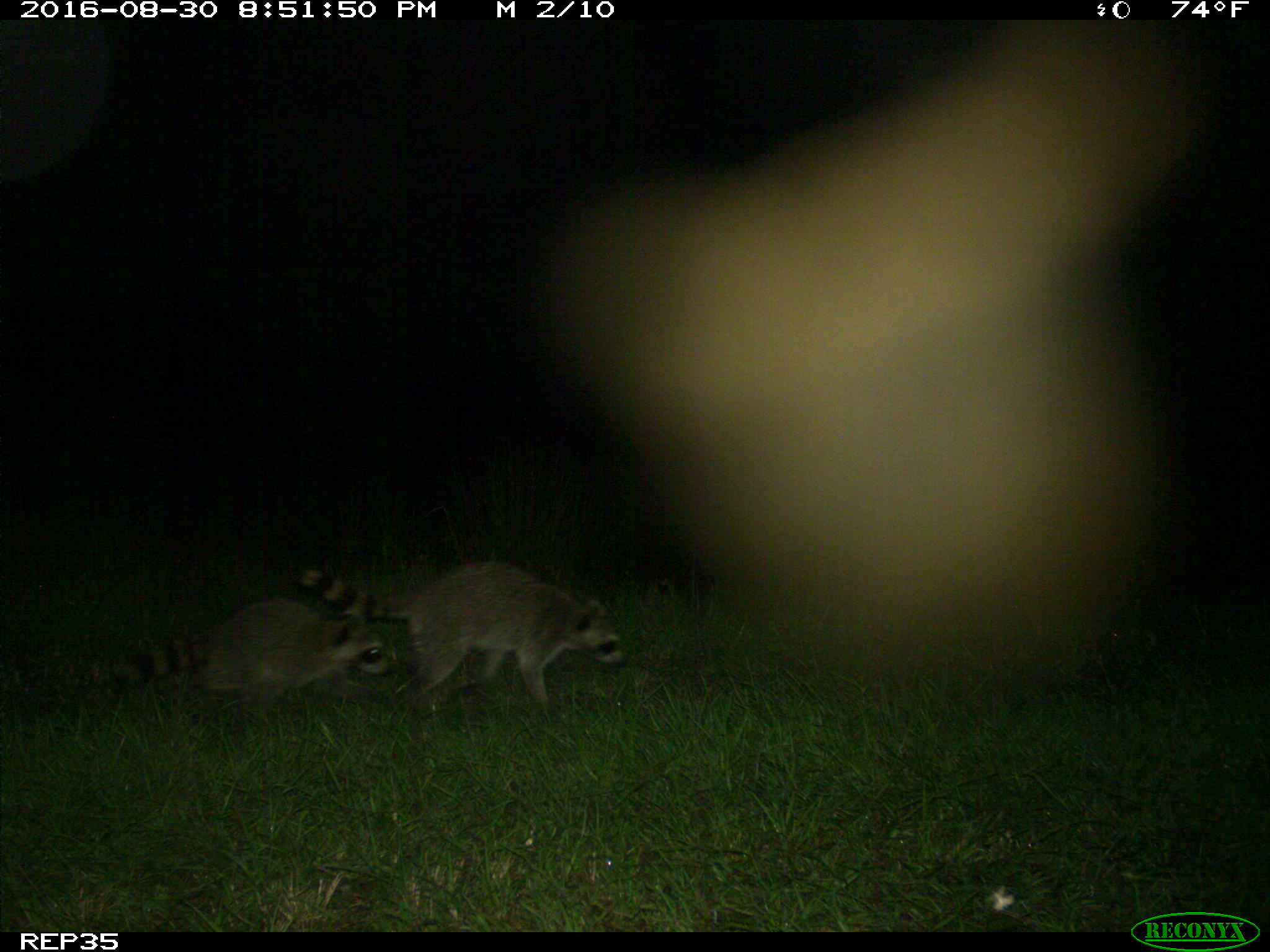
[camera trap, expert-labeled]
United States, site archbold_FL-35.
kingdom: Animalia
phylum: Chordata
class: Mammalia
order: Carnivora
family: Procyonidae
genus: Procyon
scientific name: Procyon lotor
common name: common raccoon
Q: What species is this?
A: Procyon lotor (common raccoon).